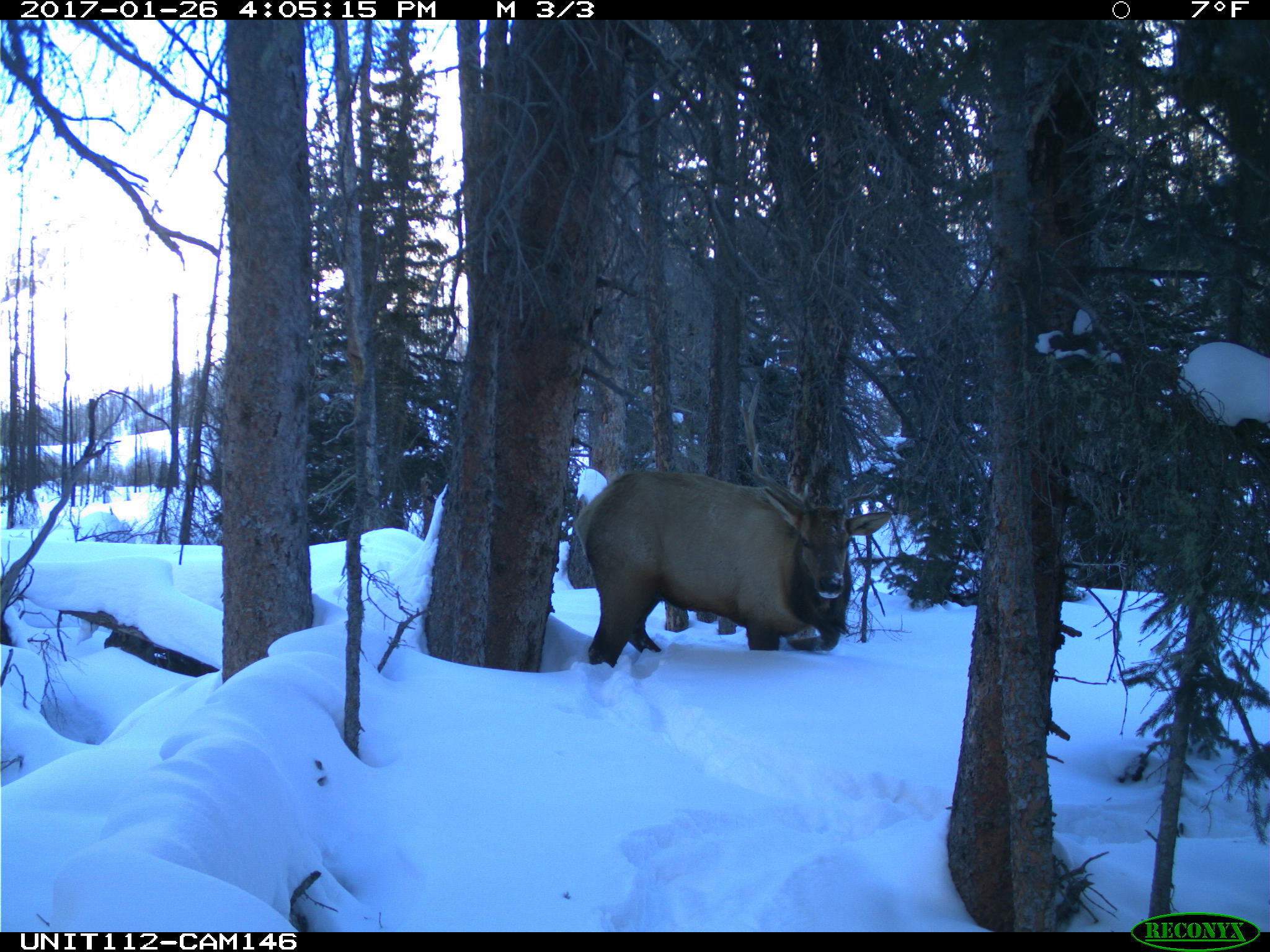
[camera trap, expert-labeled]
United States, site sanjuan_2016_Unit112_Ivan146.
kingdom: Animalia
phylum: Chordata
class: Mammalia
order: Artiodactyla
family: Cervidae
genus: Cervus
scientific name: Cervus elaphus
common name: red deer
Cervus elaphus (red deer).